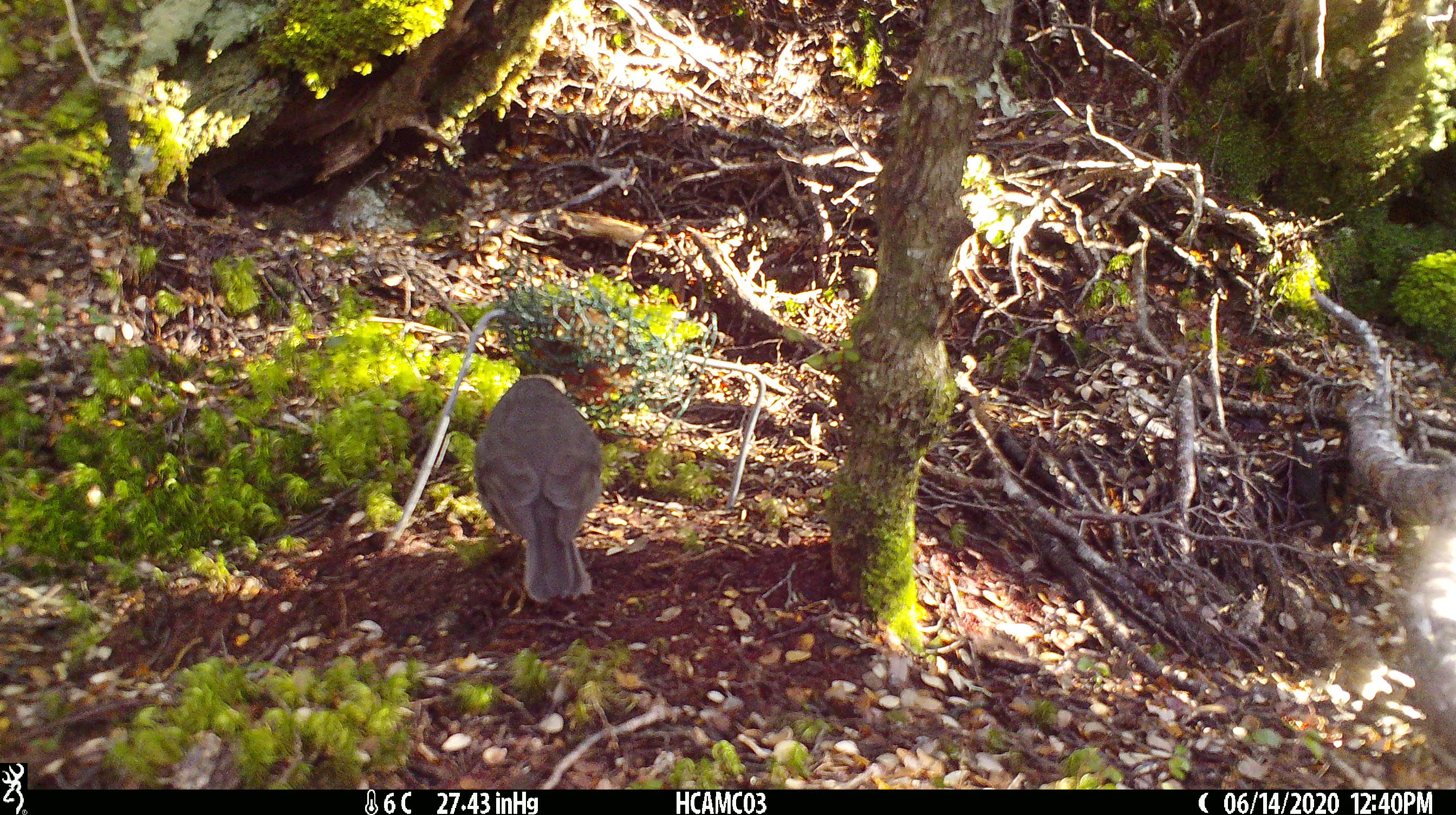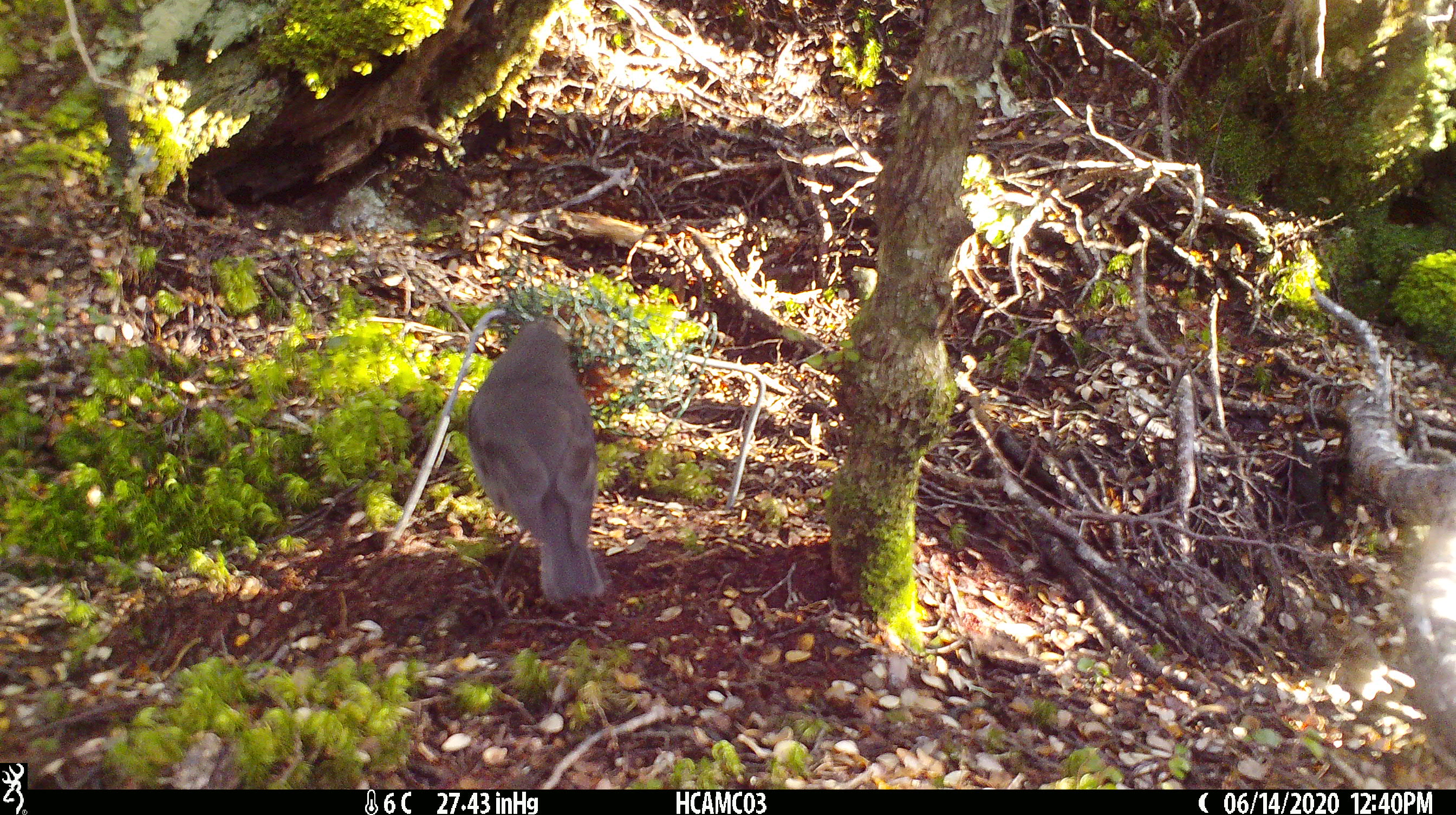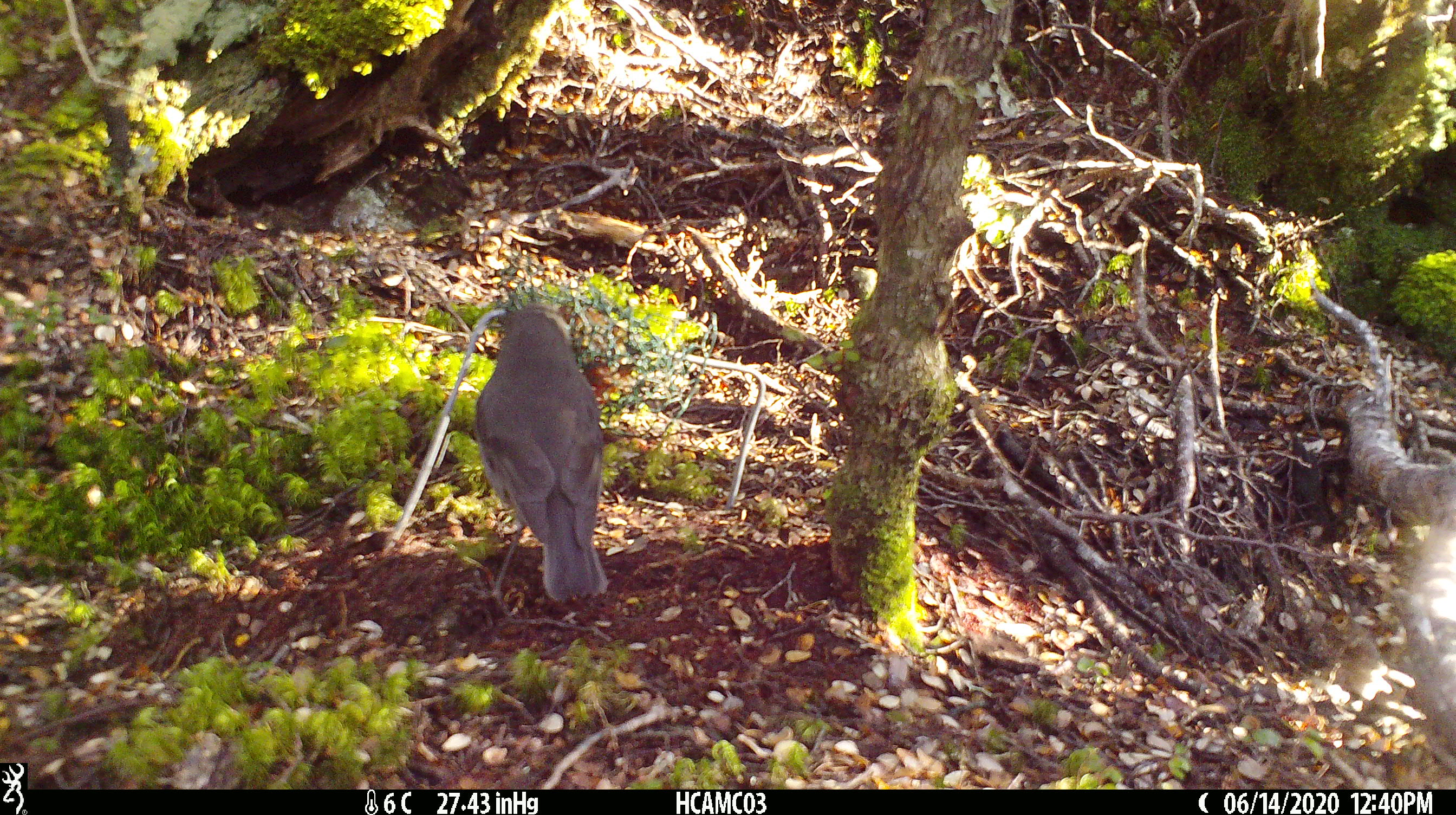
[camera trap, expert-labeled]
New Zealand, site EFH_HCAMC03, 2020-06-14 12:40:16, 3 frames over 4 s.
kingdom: Animalia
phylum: Chordata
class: Aves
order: Passeriformes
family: Petroicidae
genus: Petroica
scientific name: Petroica australis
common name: new zealand robin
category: robin